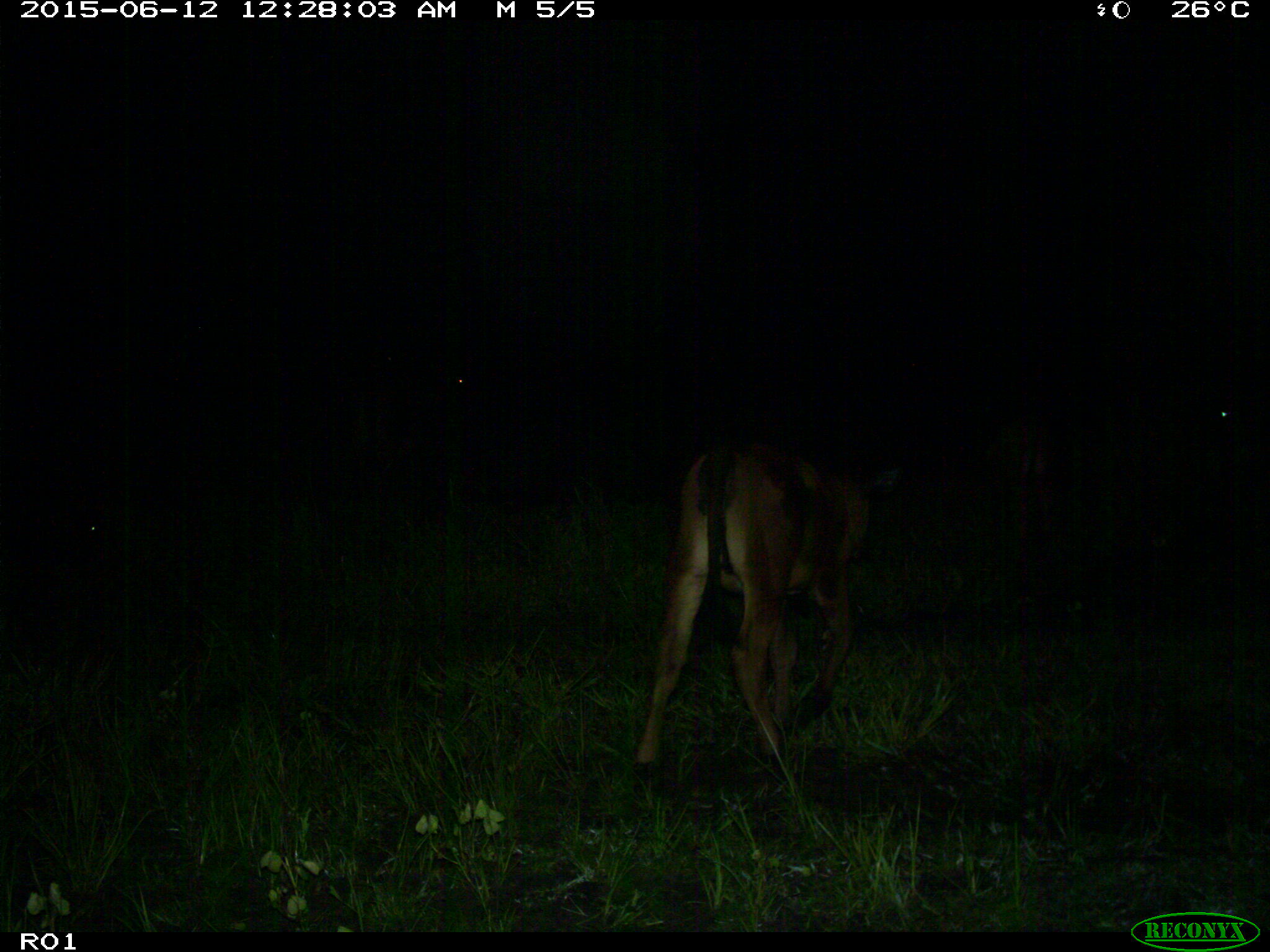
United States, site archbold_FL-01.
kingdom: Animalia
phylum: Chordata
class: Mammalia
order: Artiodactyla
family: Bovidae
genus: Bos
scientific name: Bos taurus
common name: domestic cow